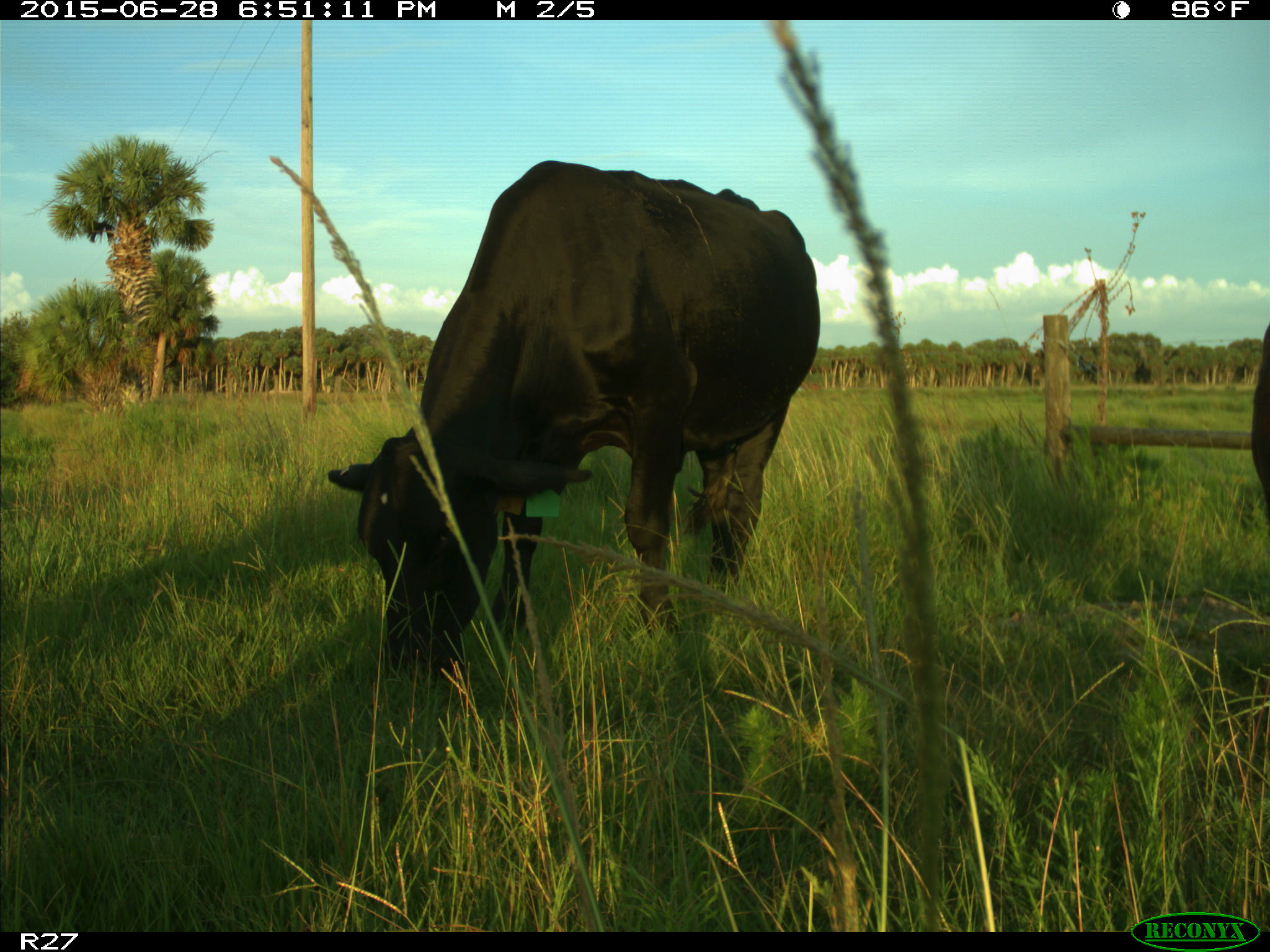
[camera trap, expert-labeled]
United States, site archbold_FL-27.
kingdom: Animalia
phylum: Chordata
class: Mammalia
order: Artiodactyla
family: Bovidae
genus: Bos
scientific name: Bos taurus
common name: domestic cow